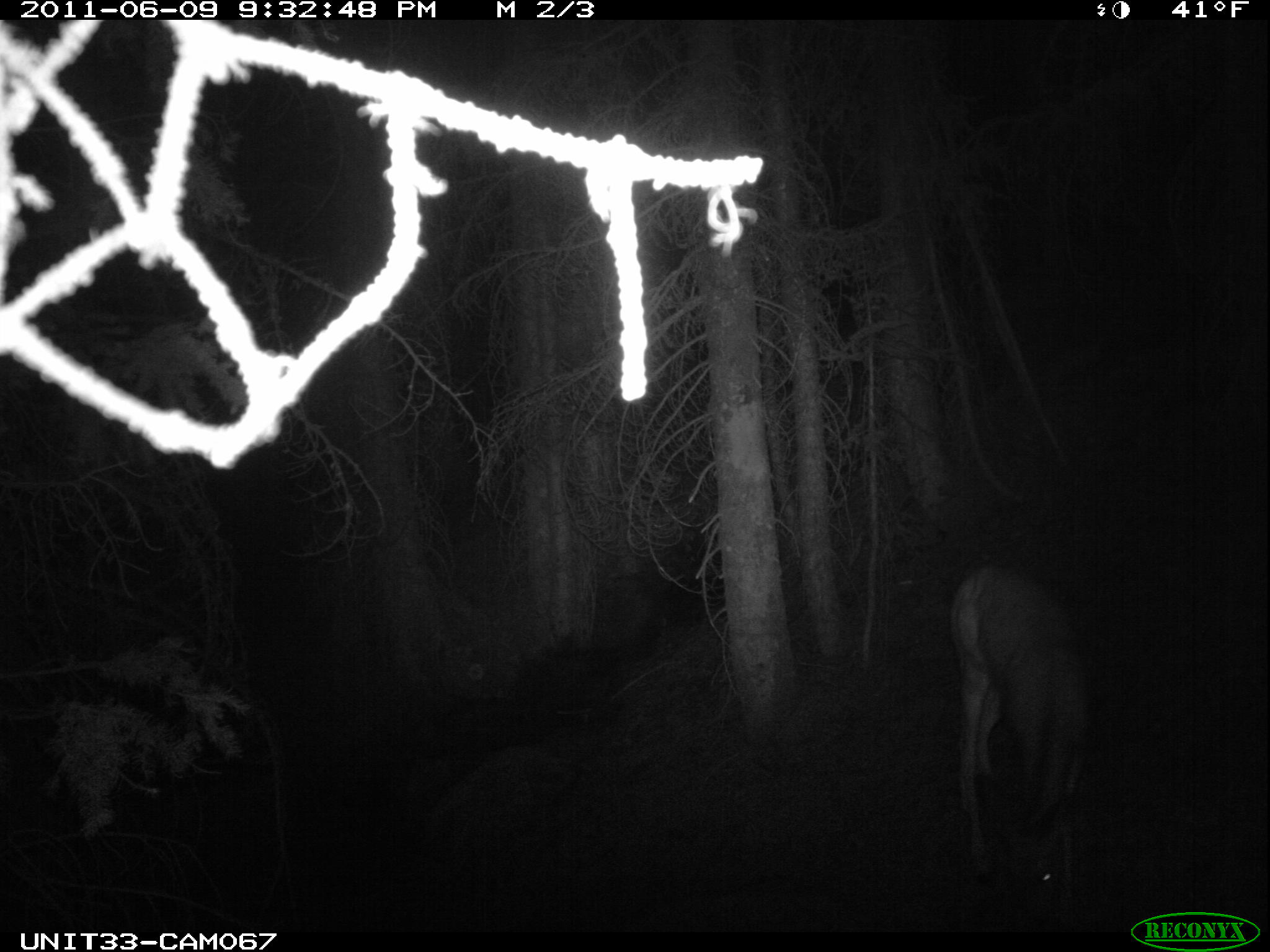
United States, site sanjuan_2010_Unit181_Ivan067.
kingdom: Animalia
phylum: Chordata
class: Mammalia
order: Artiodactyla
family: Cervidae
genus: Odocoileus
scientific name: Odocoileus hemionus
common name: mule deer